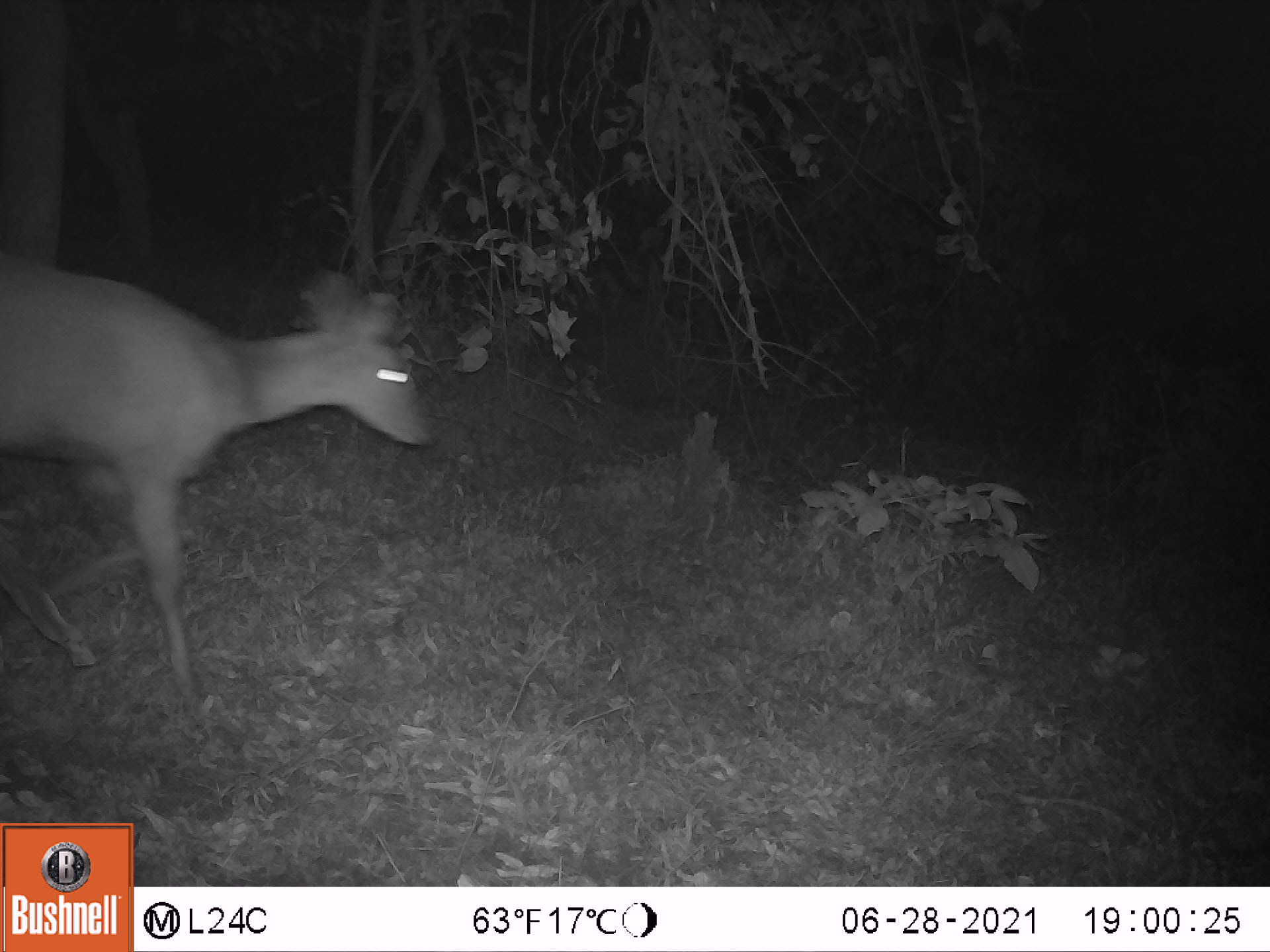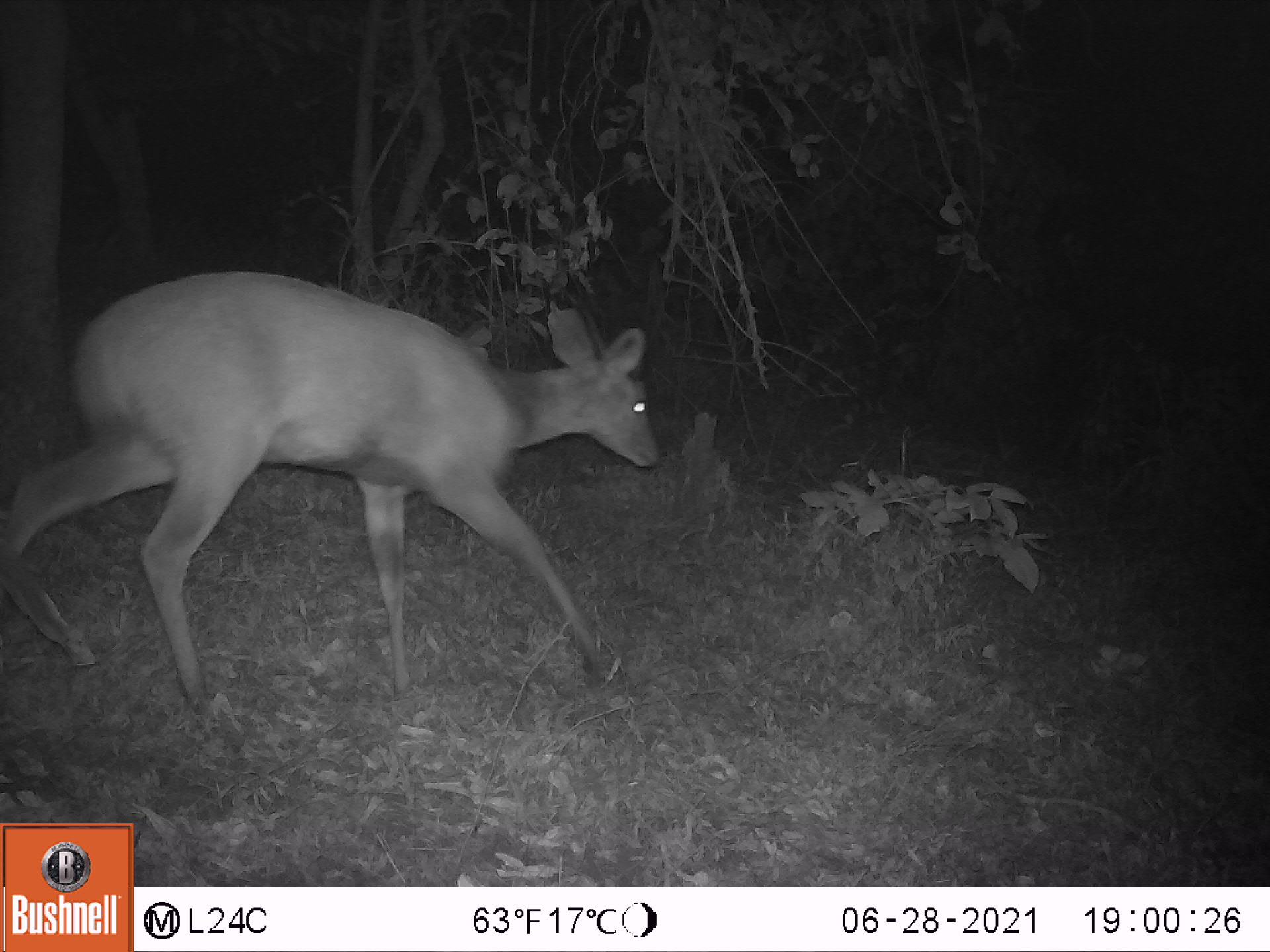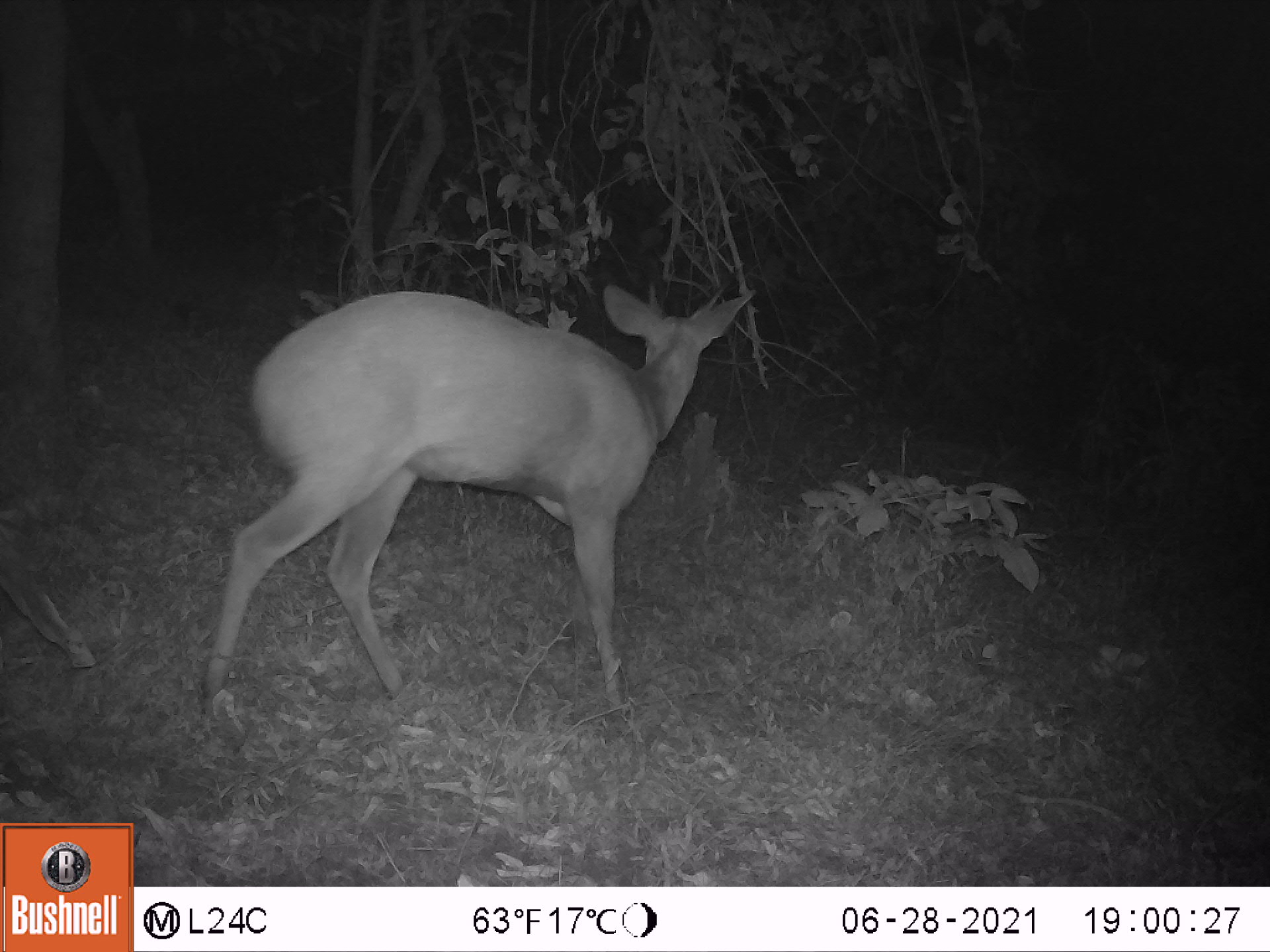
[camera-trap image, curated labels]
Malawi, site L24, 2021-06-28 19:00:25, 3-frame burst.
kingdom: Animalia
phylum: Chordata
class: Mammalia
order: Artiodactyla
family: Bovidae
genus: Tragelaphus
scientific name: Tragelaphus sylvaticus sylvaticus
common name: cape bushbuck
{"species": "cape bushbuck (Tragelaphus sylvaticus sylvaticus)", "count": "1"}